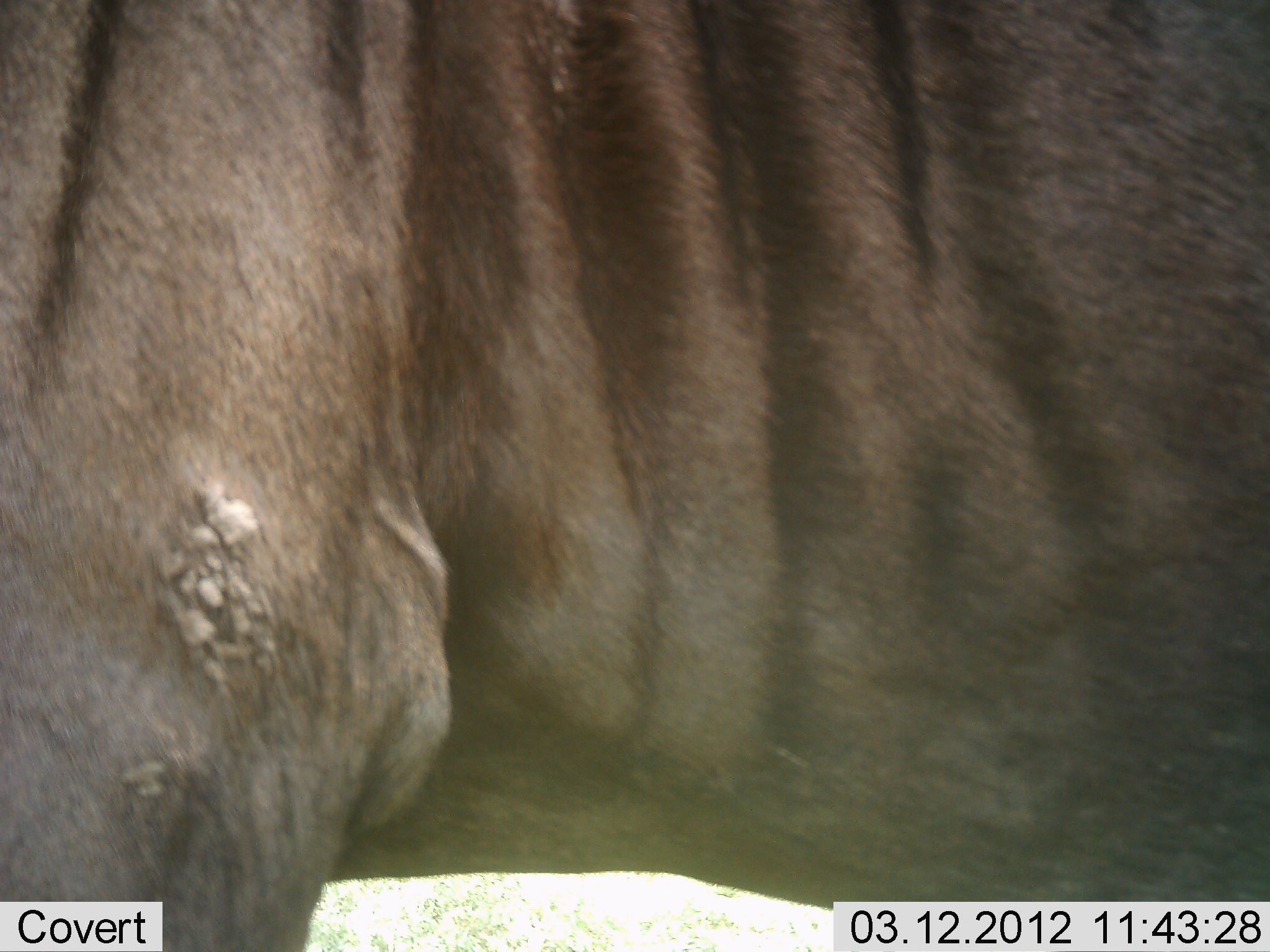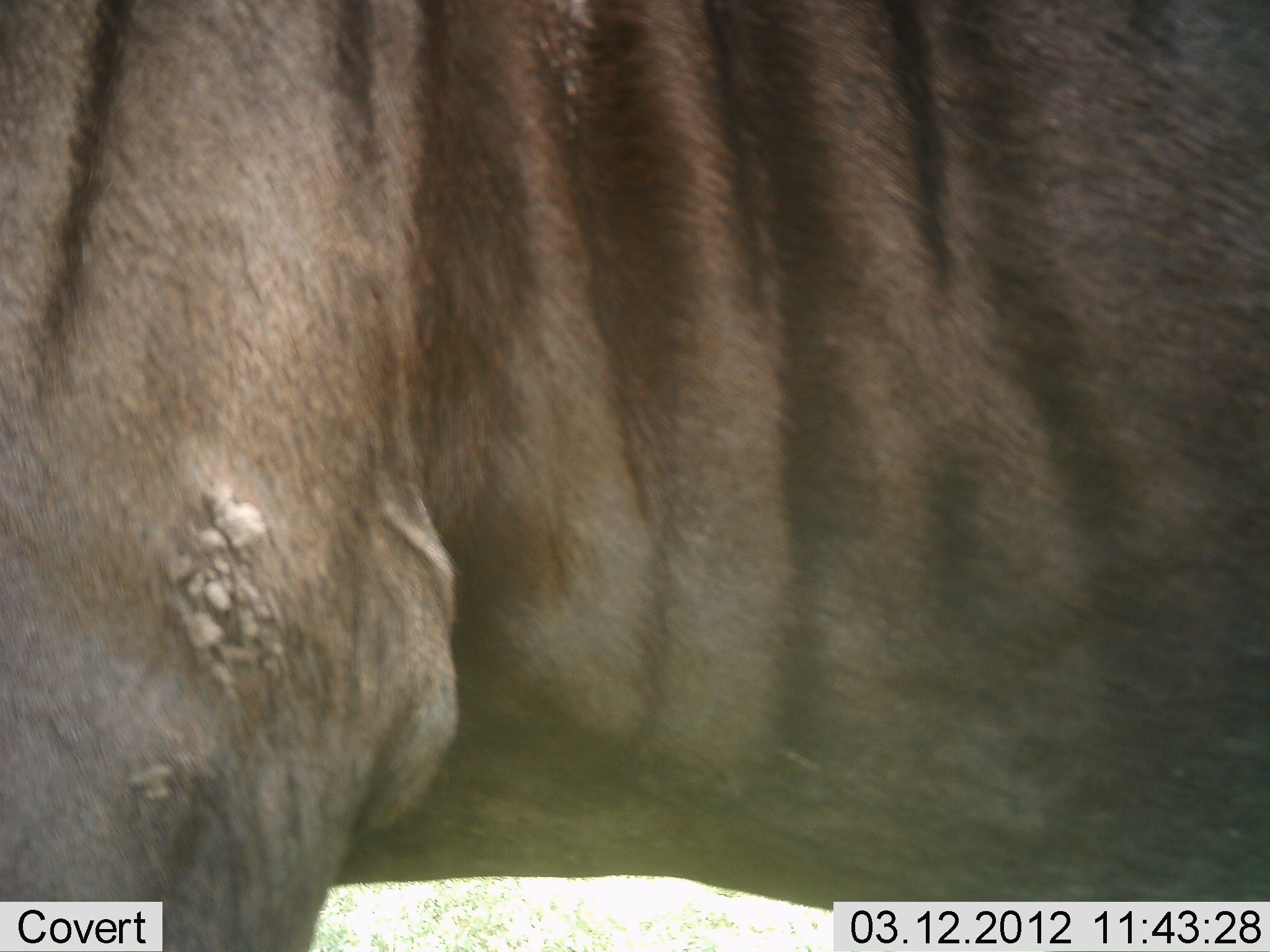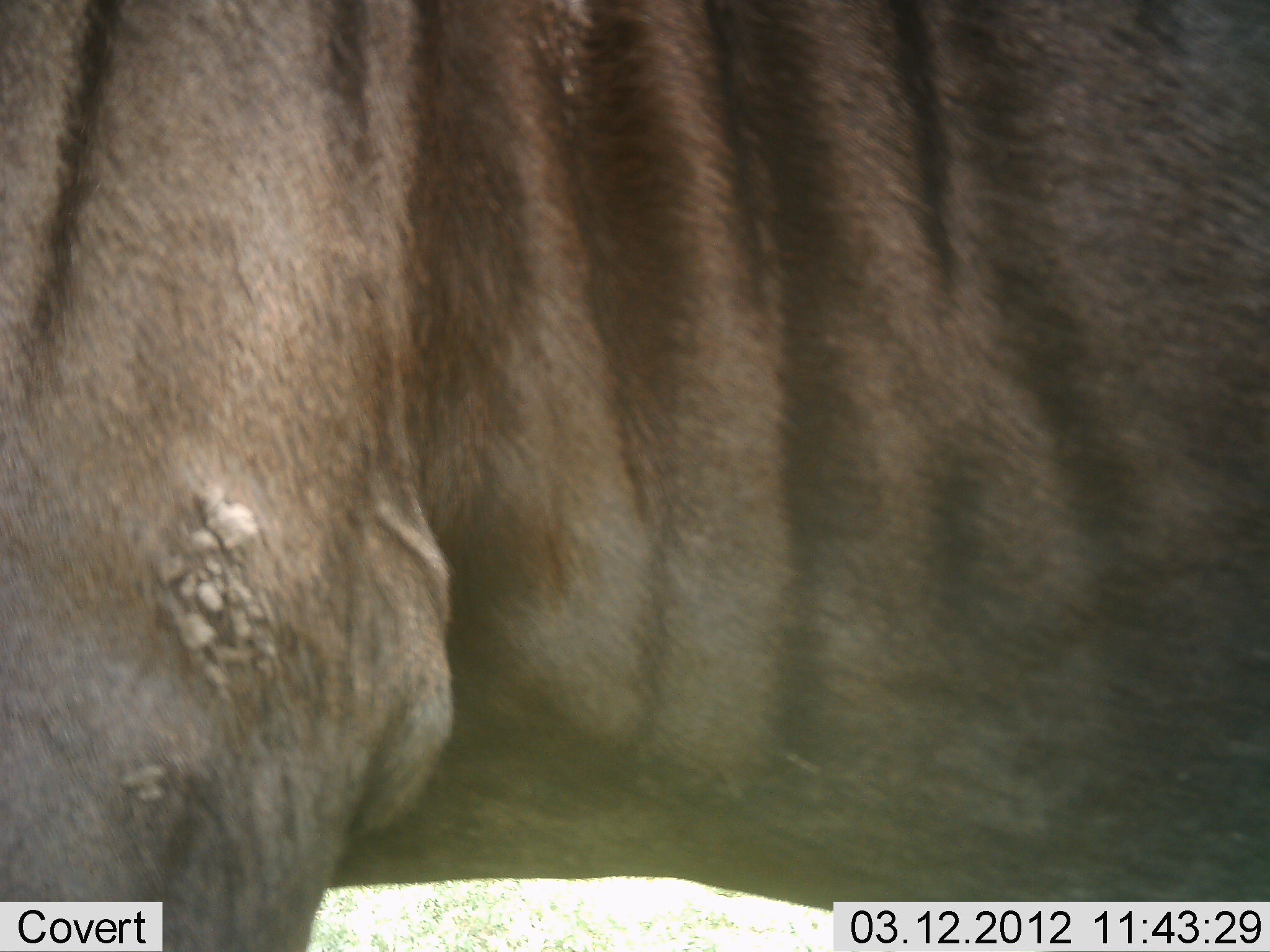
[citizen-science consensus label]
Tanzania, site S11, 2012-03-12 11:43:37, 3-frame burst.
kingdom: Animalia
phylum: Chordata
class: Mammalia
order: Artiodactyla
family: Bovidae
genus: Connochaetes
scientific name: Connochaetes taurinus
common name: blue wildebeest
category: wildebeest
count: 1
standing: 100%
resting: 0%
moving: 0%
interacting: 0%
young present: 0%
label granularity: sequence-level